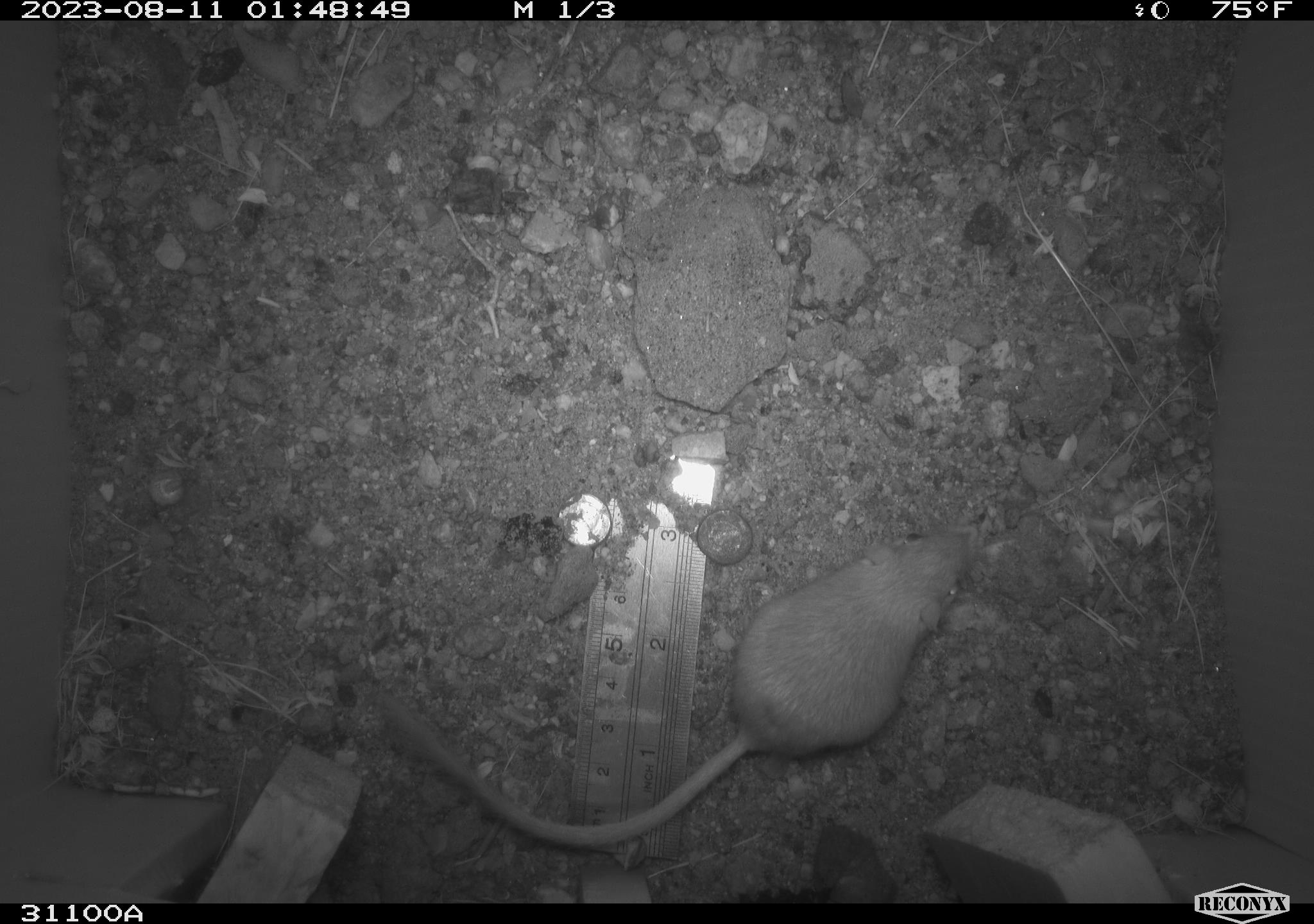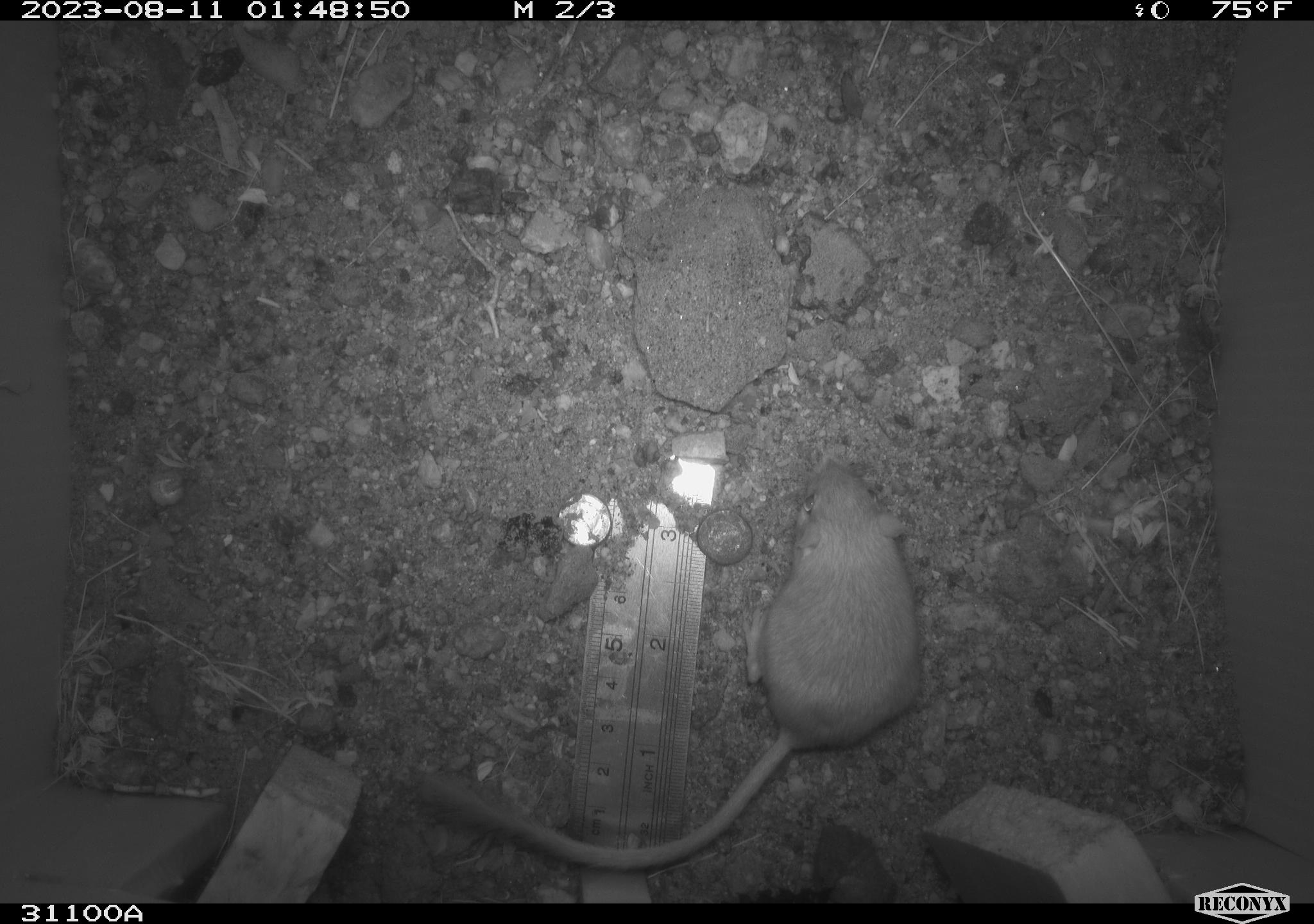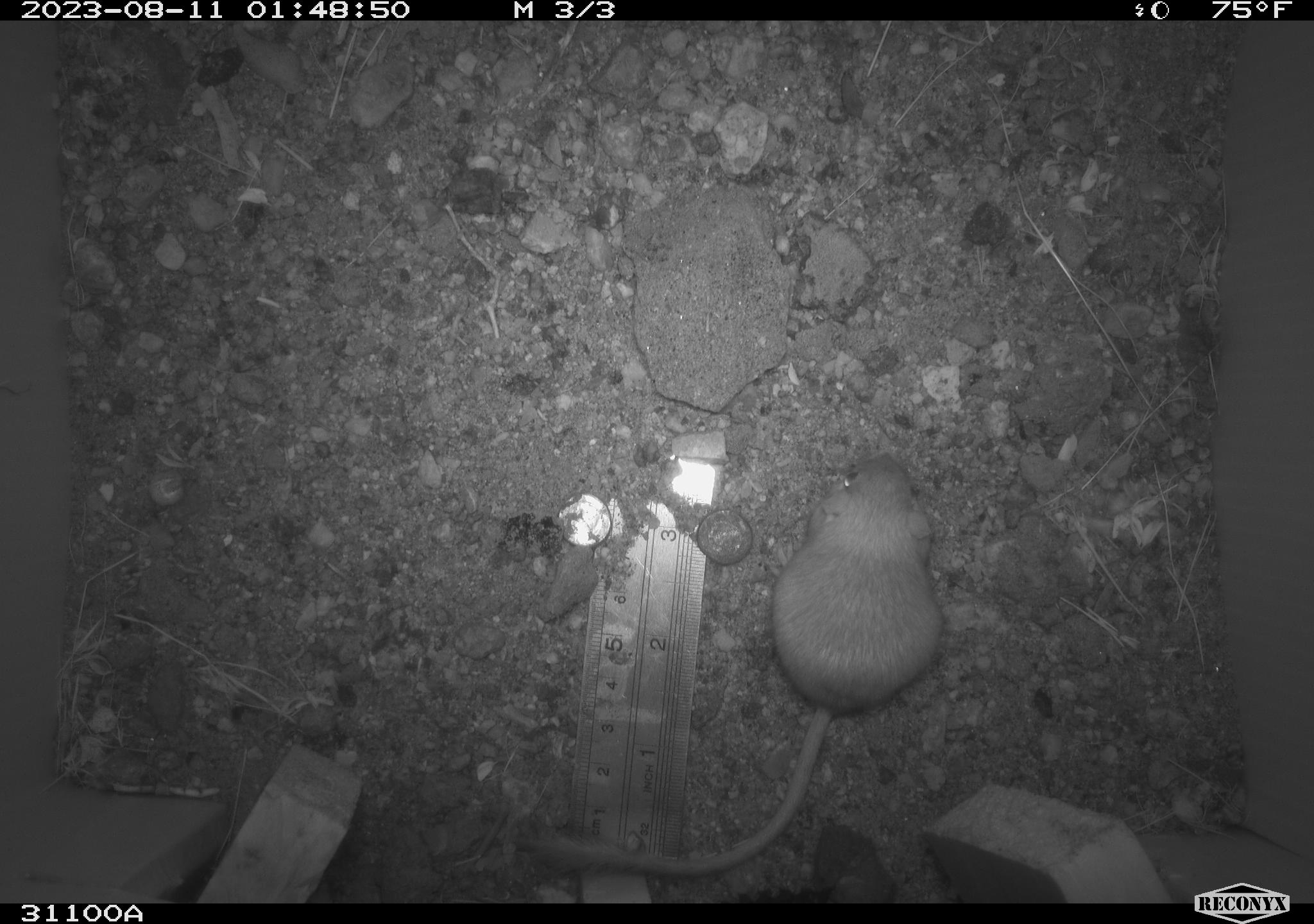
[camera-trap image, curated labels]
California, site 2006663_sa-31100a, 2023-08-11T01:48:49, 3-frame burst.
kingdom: Animalia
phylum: Chordata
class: Mammalia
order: Rodentia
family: Heteromyidae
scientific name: Heteromyidae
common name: kangaroo rats and pocket mice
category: heteromyidae family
Heteromyidae family (kangaroo rats and pocket mice) (Heteromyidae).